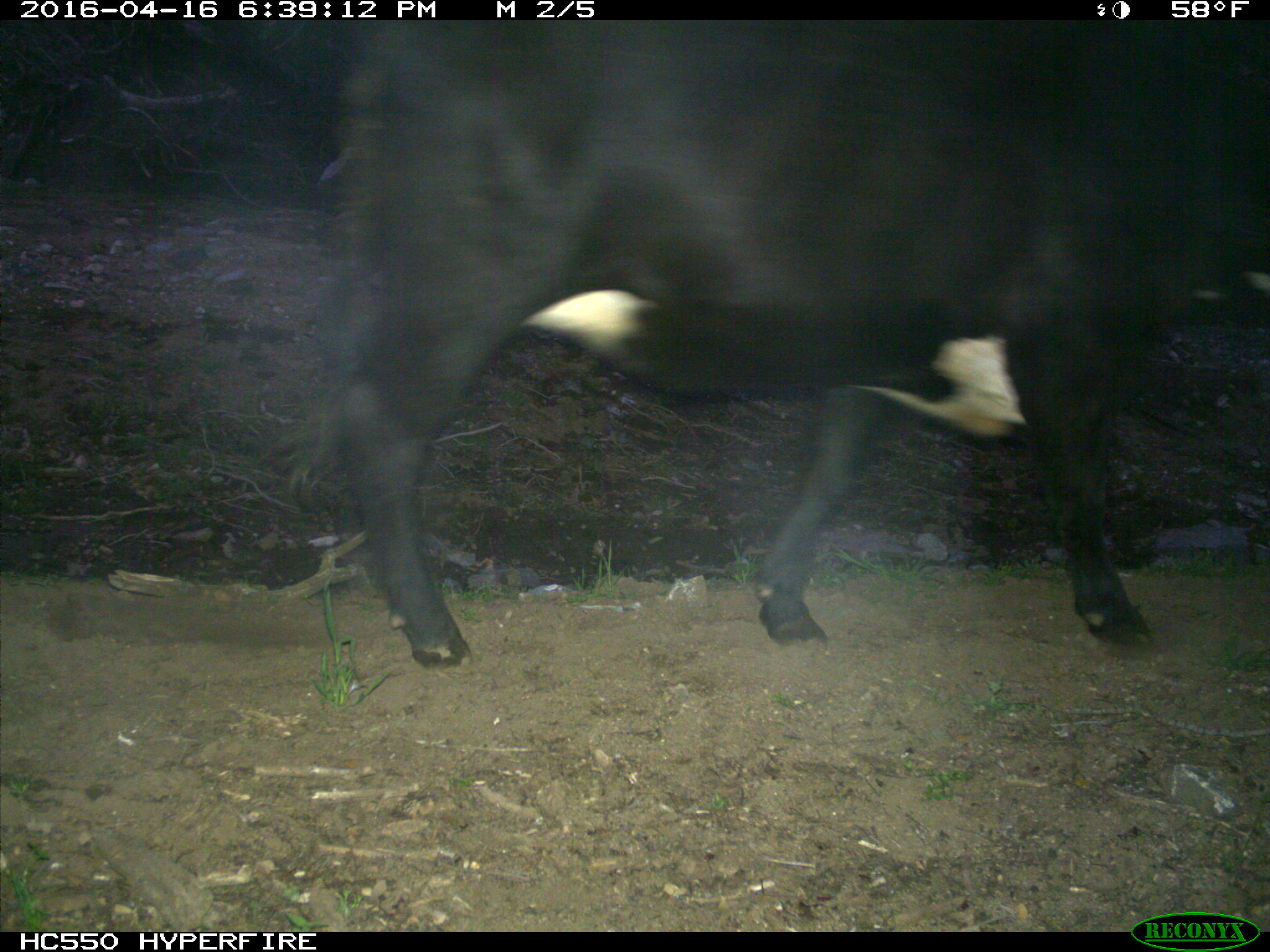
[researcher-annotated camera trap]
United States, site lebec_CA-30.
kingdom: Animalia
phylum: Chordata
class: Mammalia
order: Artiodactyla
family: Bovidae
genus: Bos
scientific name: Bos taurus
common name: domestic cow